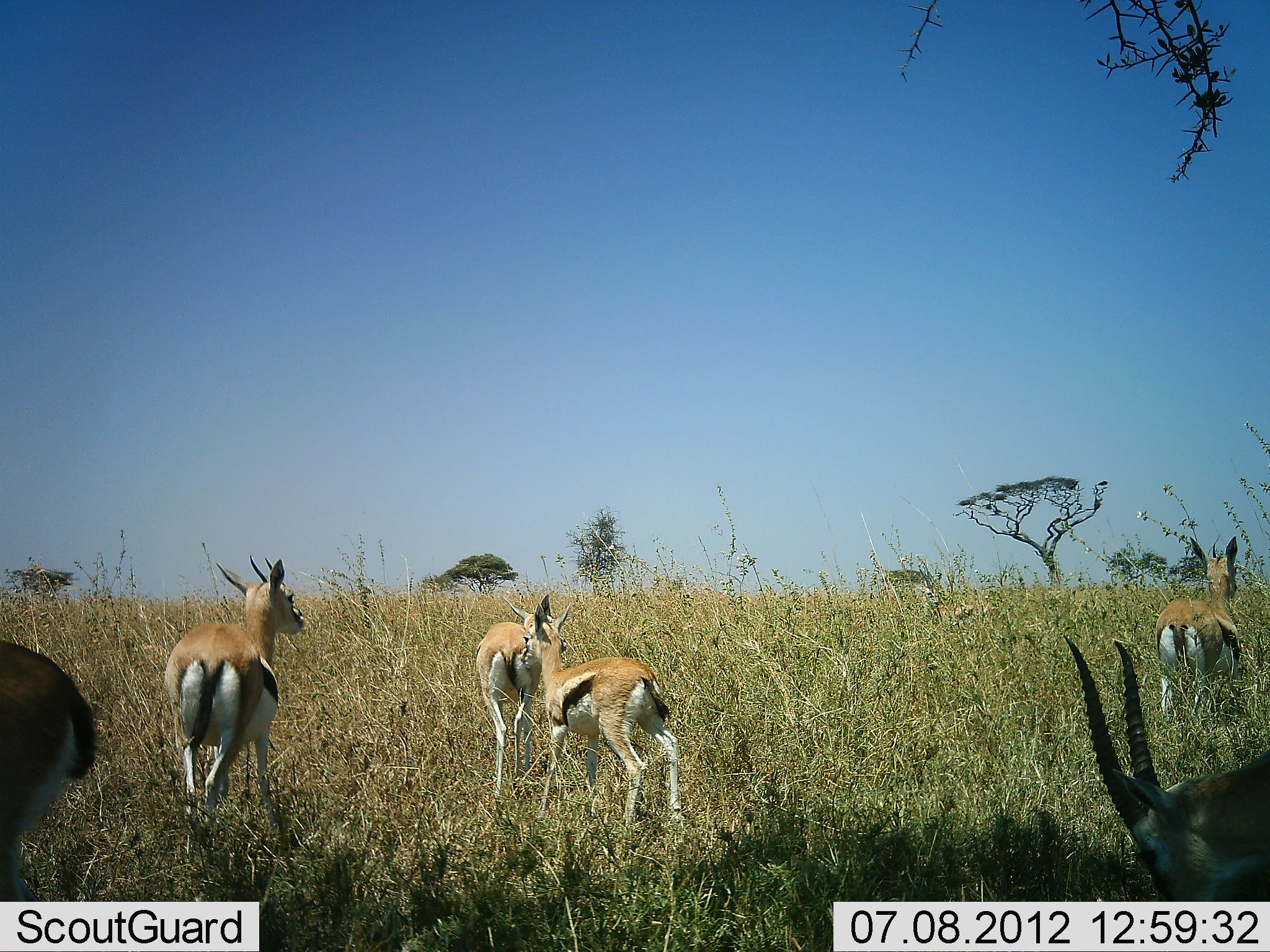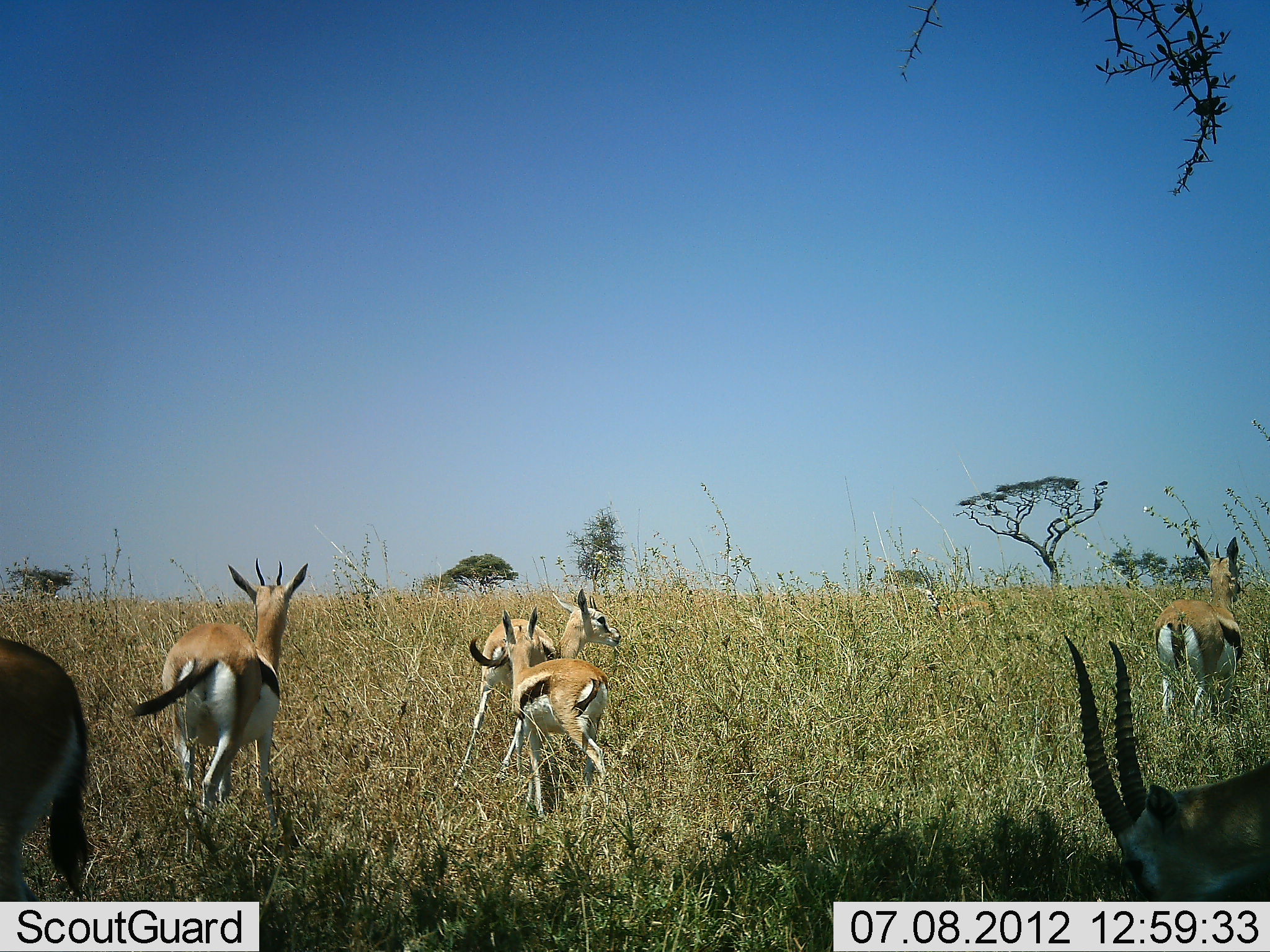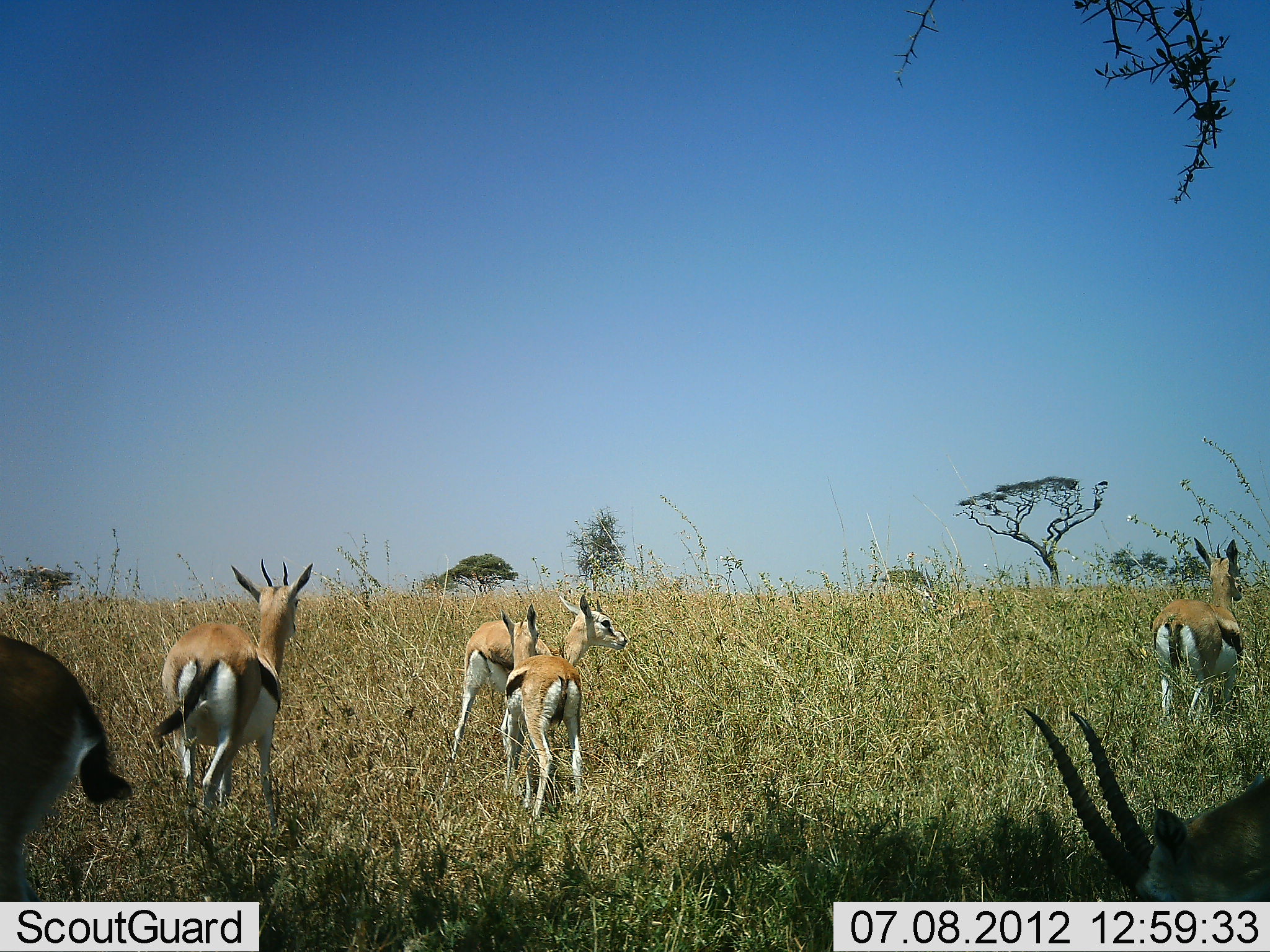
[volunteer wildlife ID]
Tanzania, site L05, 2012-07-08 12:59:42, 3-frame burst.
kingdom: Animalia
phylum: Chordata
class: Mammalia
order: Artiodactyla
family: Bovidae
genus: Eudorcas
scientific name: Eudorcas thomsonii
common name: thomson's gazelle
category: gazellethomsons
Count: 6.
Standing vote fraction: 80%.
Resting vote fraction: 10%.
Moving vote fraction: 60%.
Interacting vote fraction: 10%.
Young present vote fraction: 40%.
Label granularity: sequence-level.